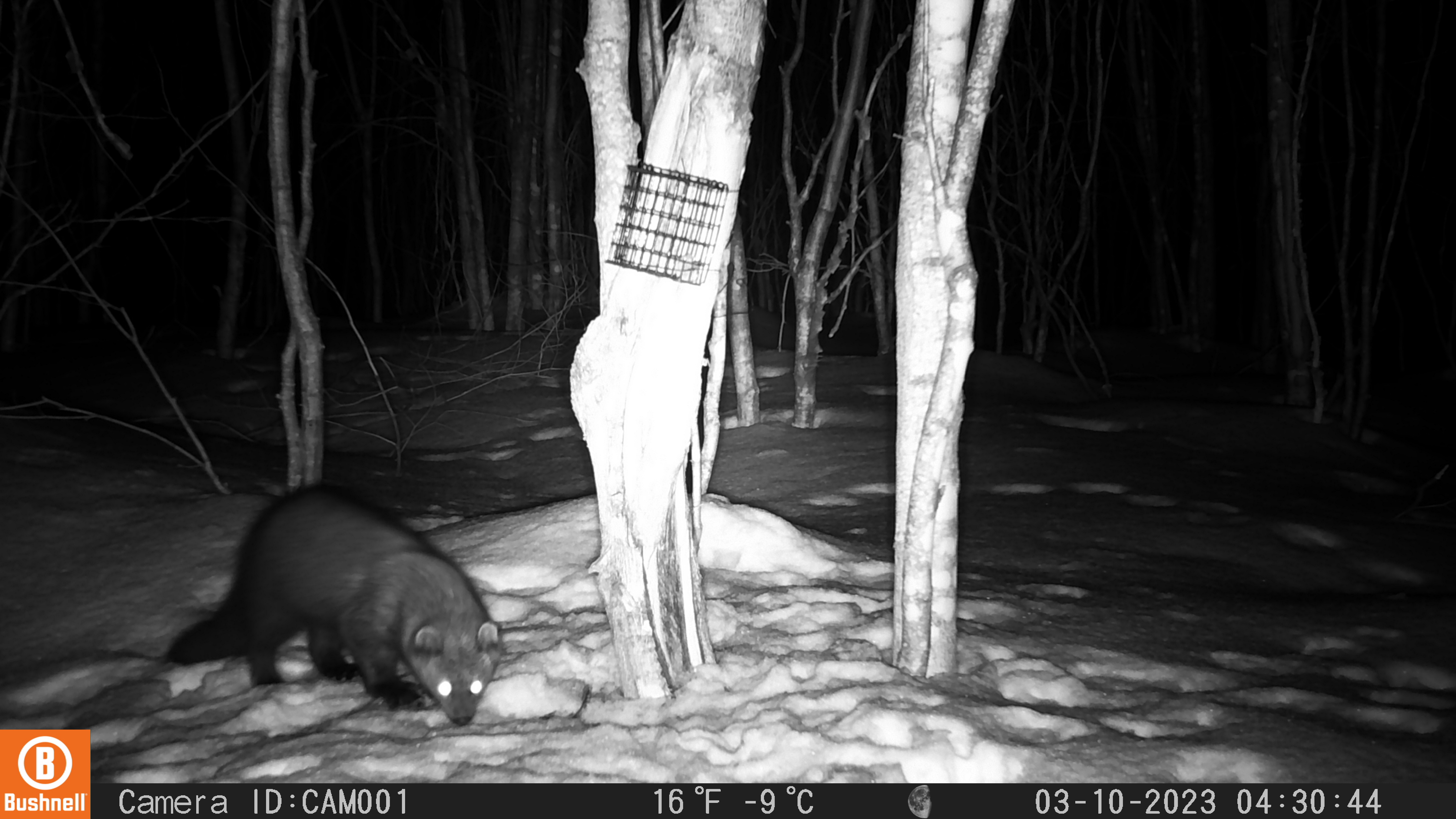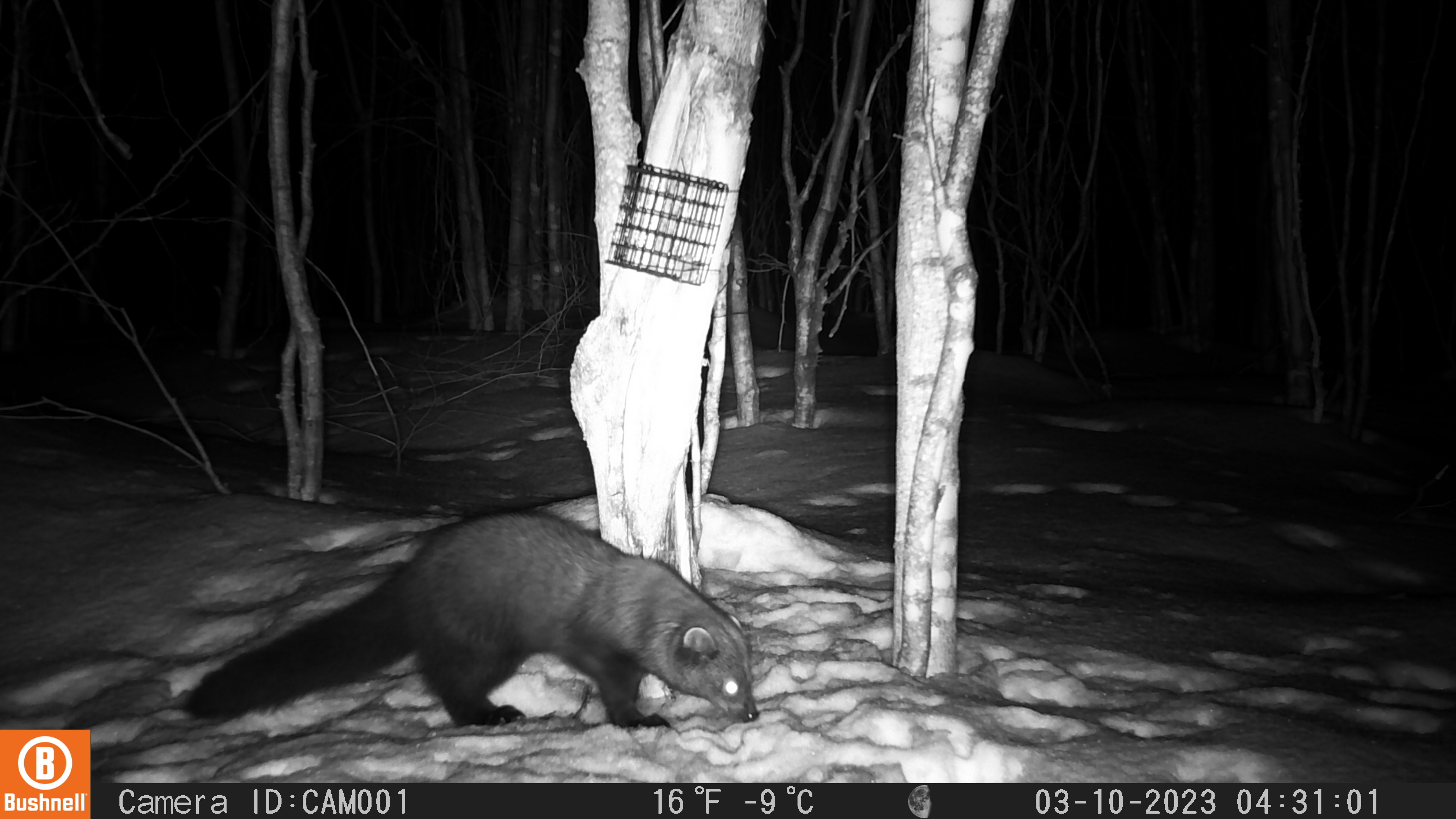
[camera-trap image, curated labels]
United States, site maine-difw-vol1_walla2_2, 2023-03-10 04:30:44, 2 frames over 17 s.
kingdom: Animalia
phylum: Chordata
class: Mammalia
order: Carnivora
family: Mustelidae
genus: Pekania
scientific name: Pekania pennanti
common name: fisher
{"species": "fisher (Pekania pennanti)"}